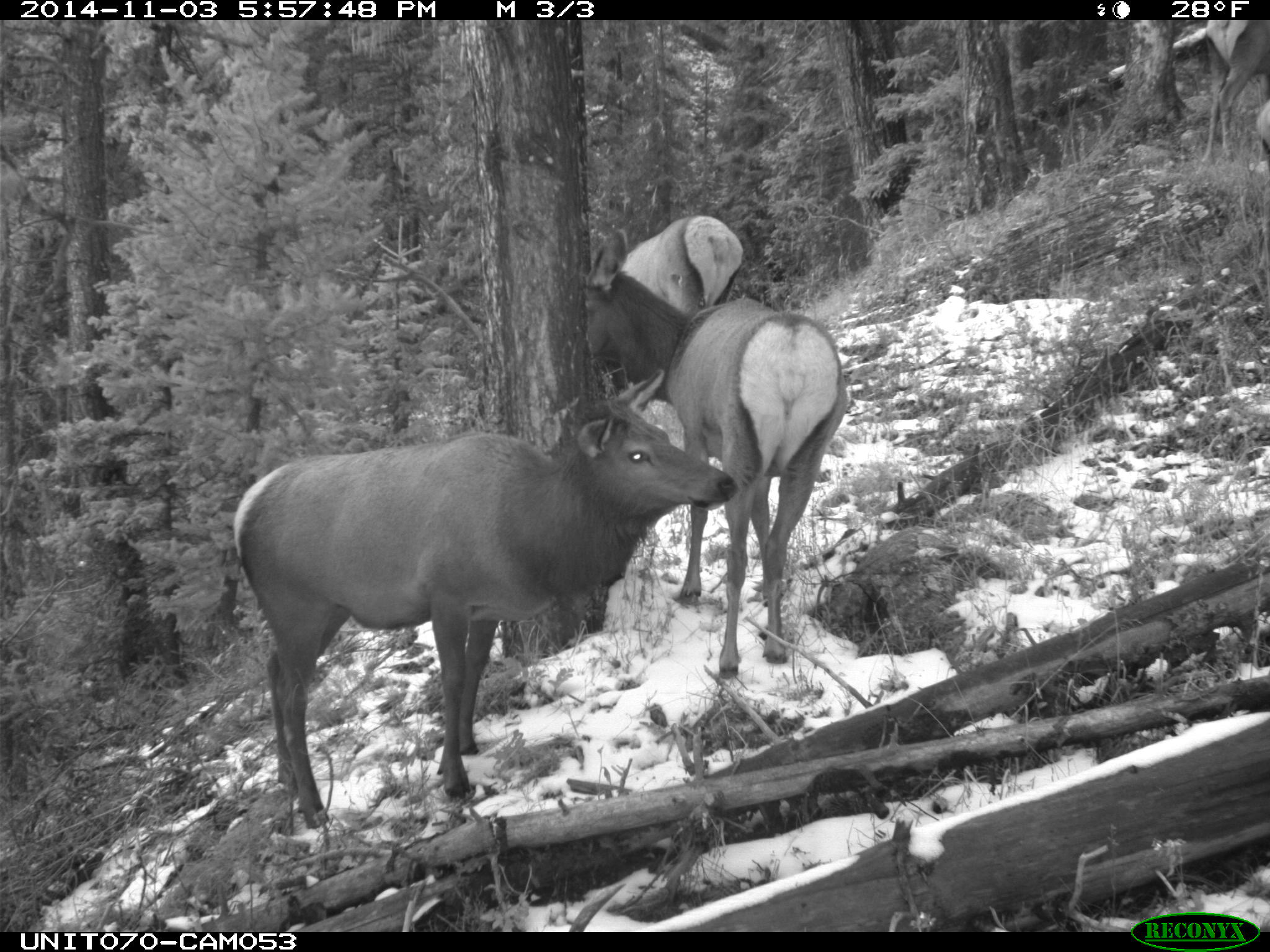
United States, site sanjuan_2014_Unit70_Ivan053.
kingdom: Animalia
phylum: Chordata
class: Mammalia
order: Artiodactyla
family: Cervidae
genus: Cervus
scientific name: Cervus elaphus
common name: red deer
Cervus elaphus (red deer).